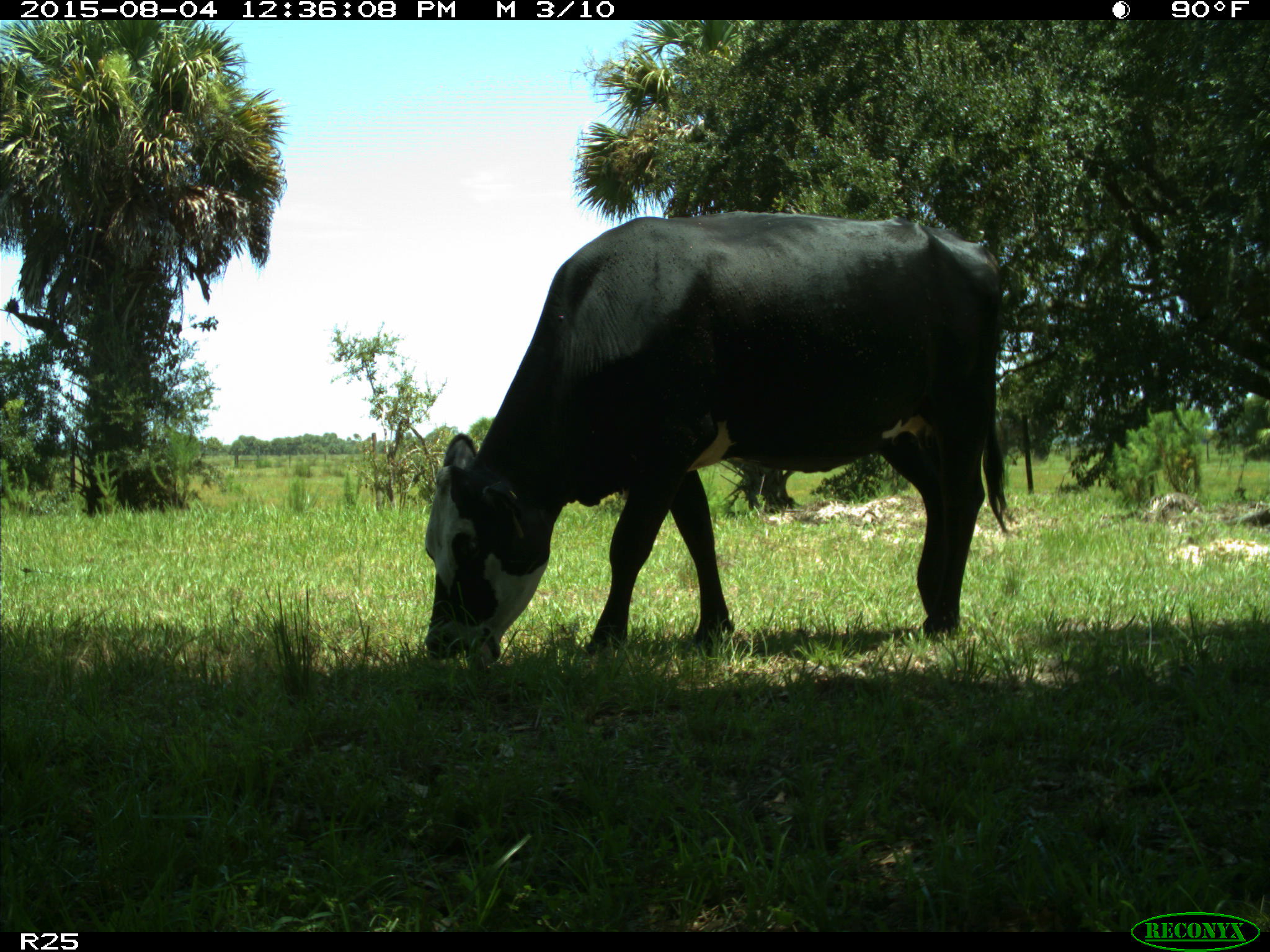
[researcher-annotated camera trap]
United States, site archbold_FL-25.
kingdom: Animalia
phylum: Chordata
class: Mammalia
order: Artiodactyla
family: Bovidae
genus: Bos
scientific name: Bos taurus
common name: domestic cow